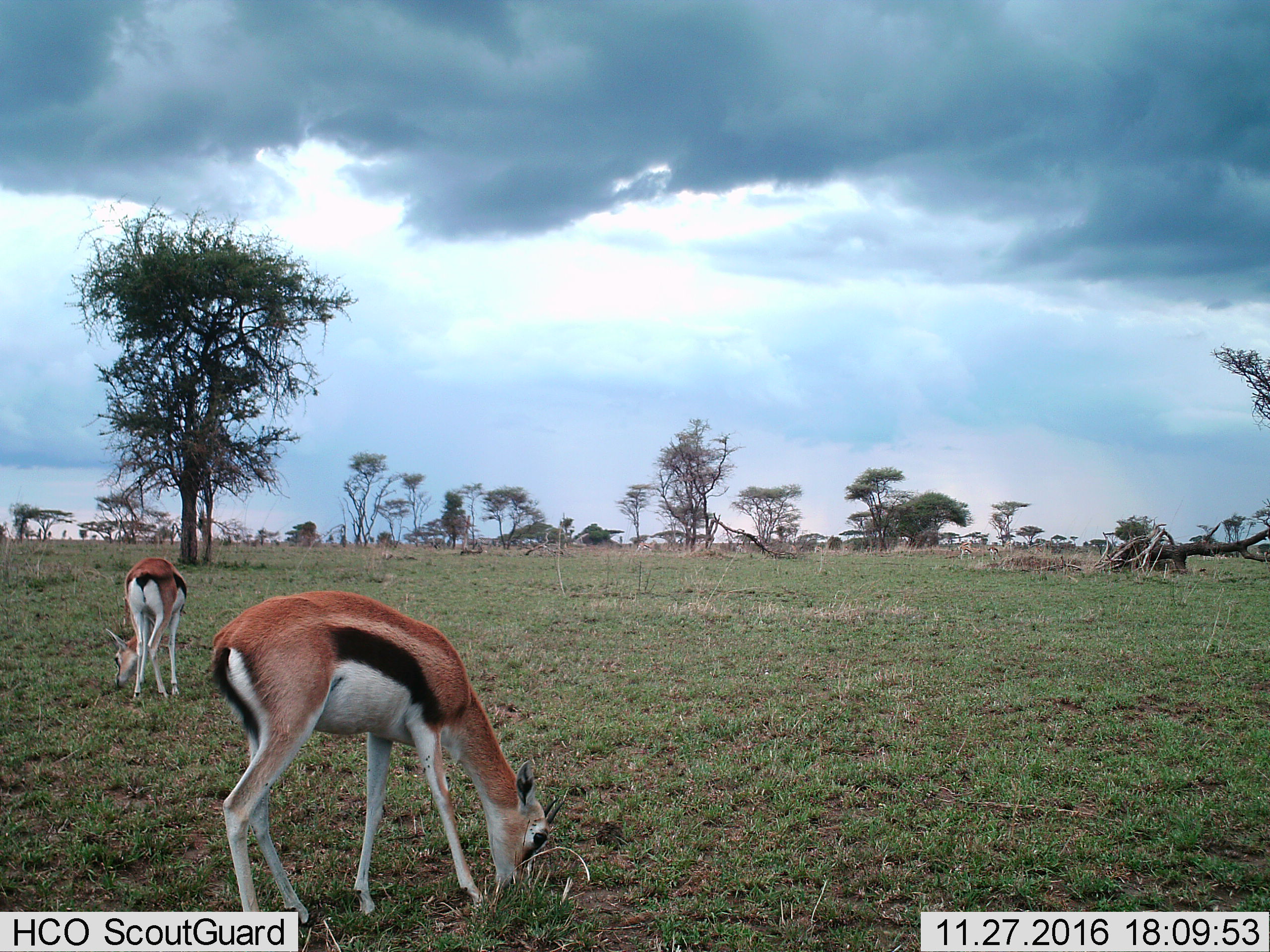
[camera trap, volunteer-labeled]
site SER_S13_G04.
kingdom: Animalia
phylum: Chordata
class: Mammalia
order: Artiodactyla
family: Bovidae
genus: Eudorcas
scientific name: Eudorcas thomsonii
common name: thomson's gazelle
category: gazellethomsons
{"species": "gazellethomsons (thomson's gazelle) (Eudorcas thomsonii)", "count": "2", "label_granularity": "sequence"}